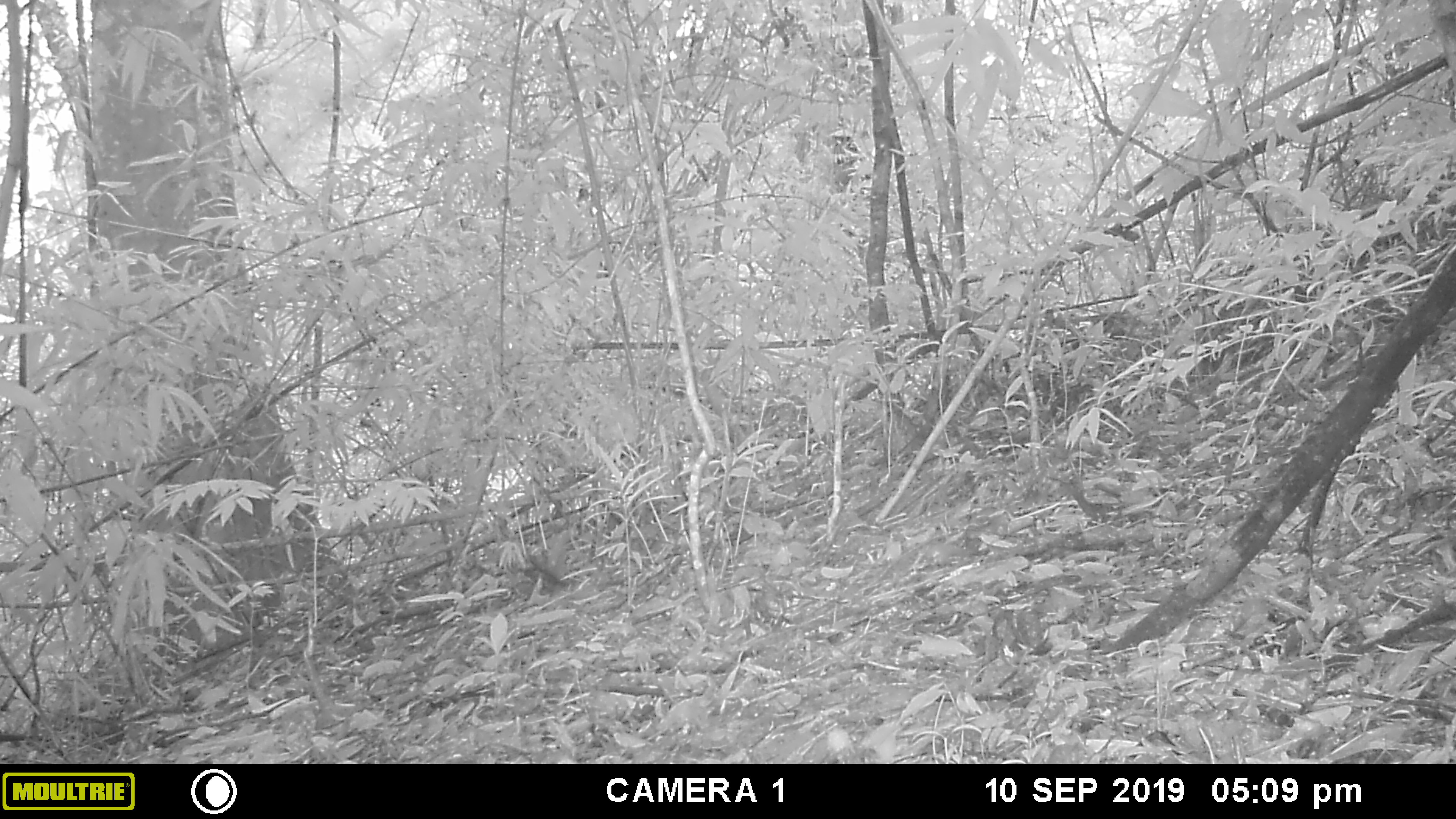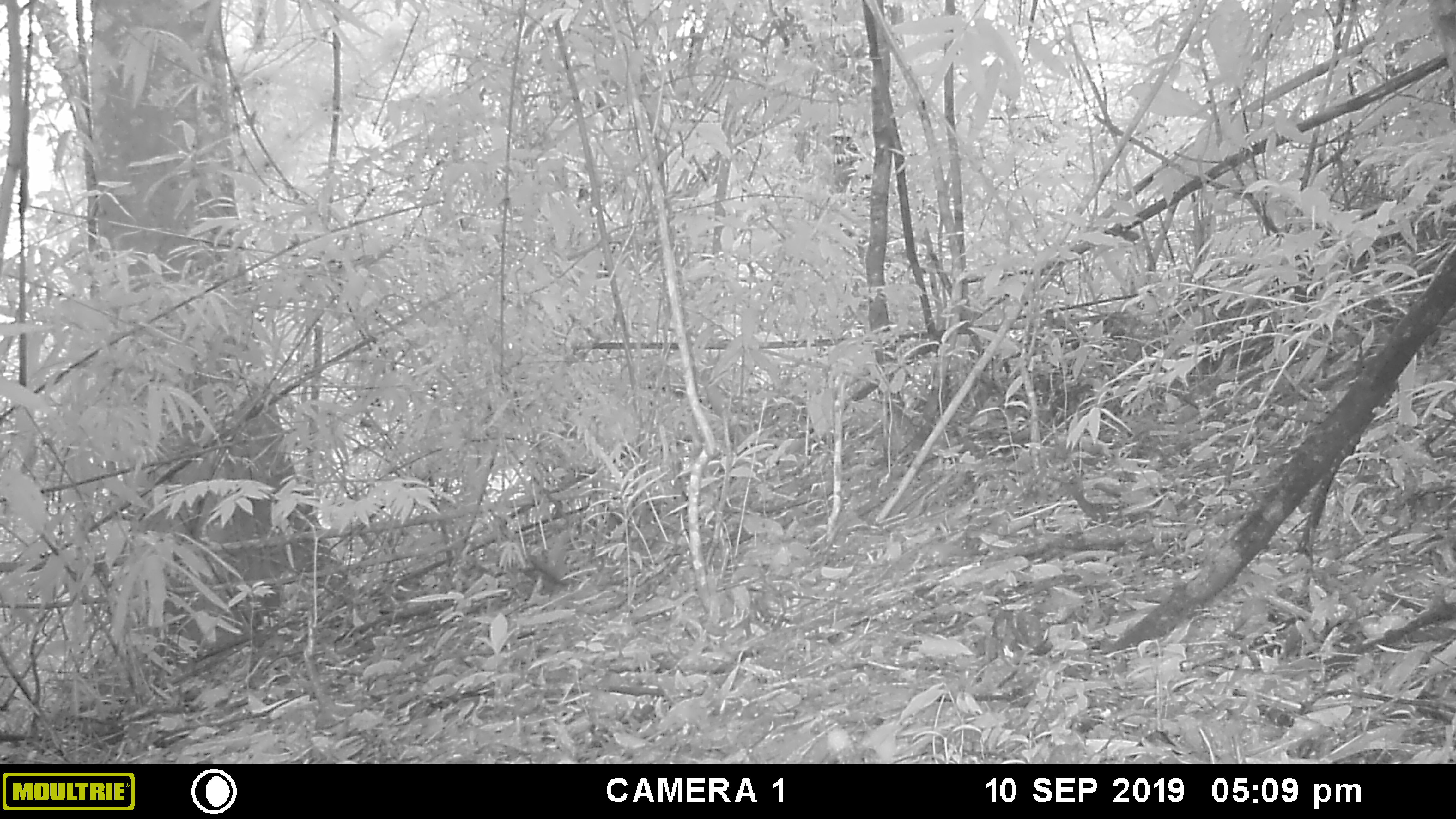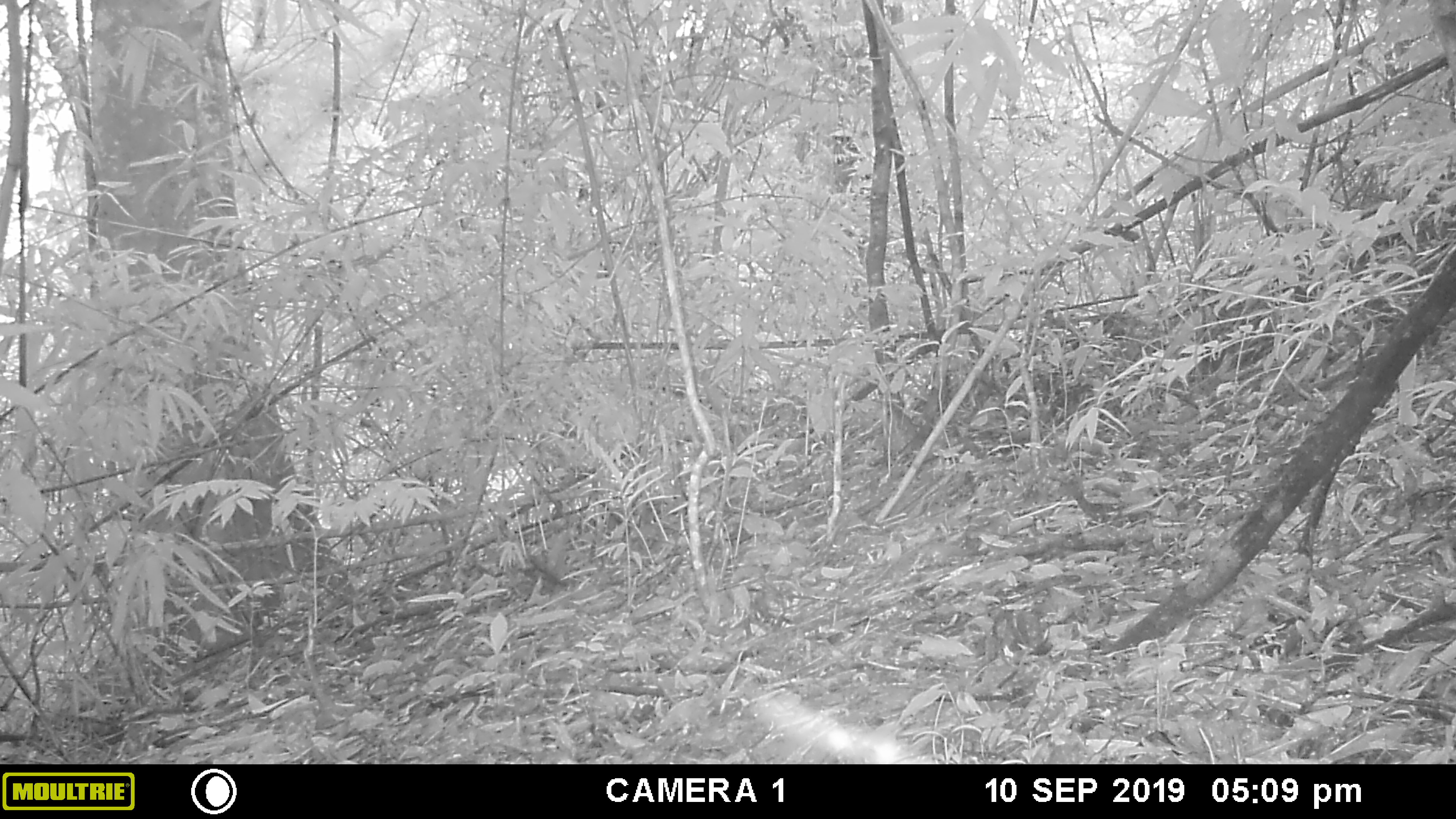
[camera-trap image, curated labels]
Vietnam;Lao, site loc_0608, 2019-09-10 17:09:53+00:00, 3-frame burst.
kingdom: Animalia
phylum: Chordata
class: Mammalia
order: Rodentia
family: Sciuridae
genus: Dremomys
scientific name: Dremomys rufigenis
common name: red-cheeked squirrel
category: red cheeked squirrel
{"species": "red cheeked squirrel (red-cheeked squirrel) (Dremomys rufigenis)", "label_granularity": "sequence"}